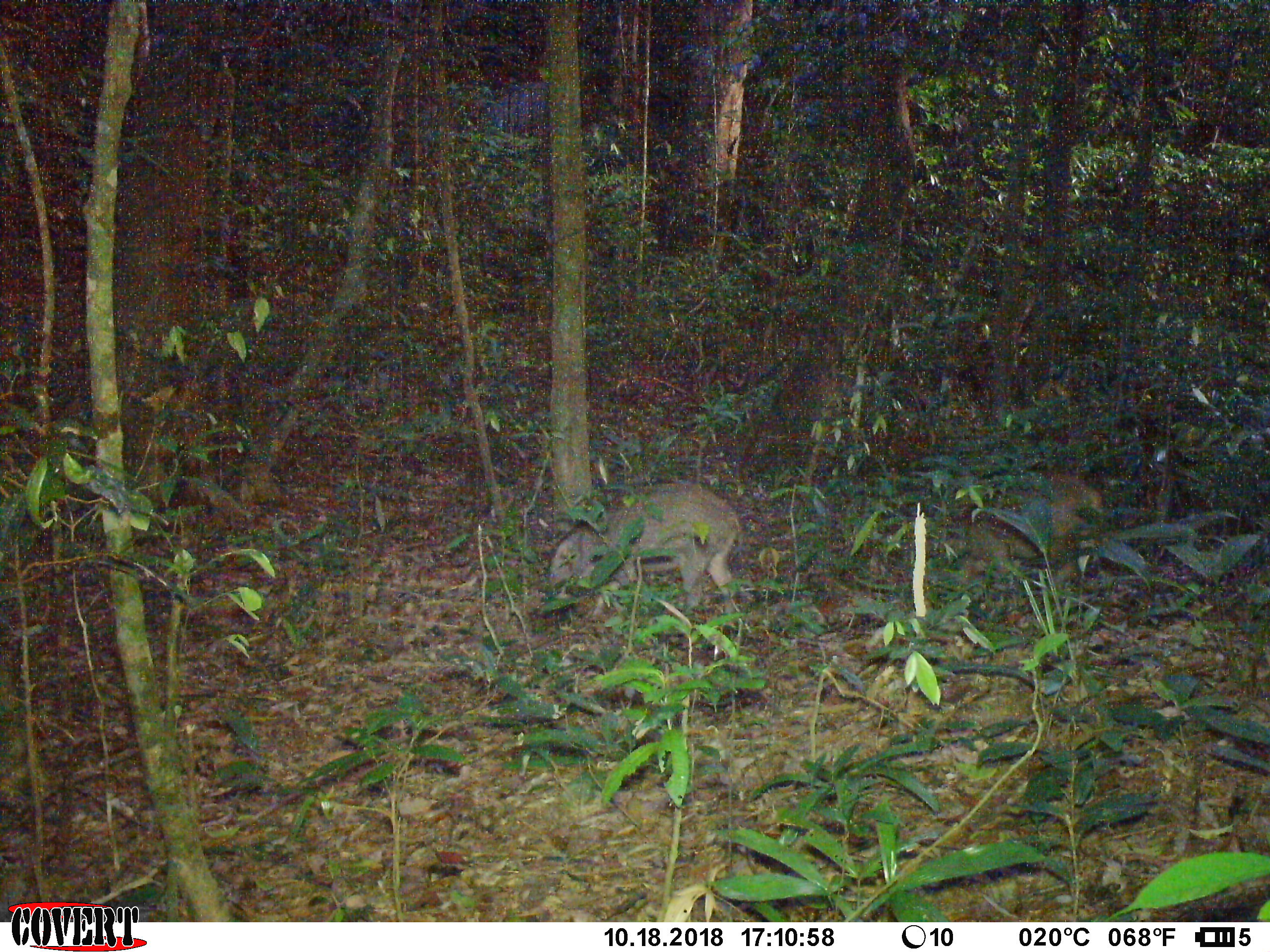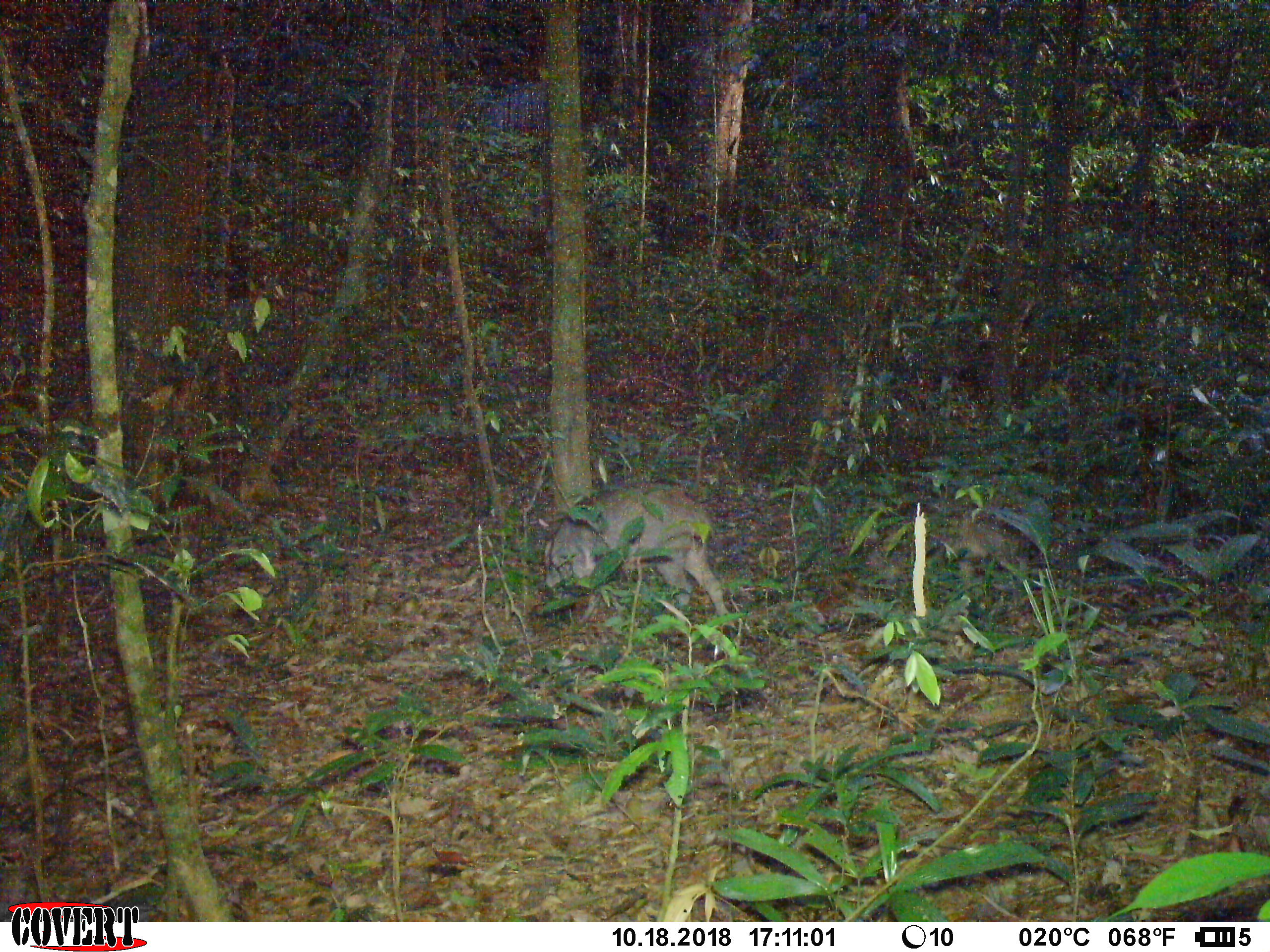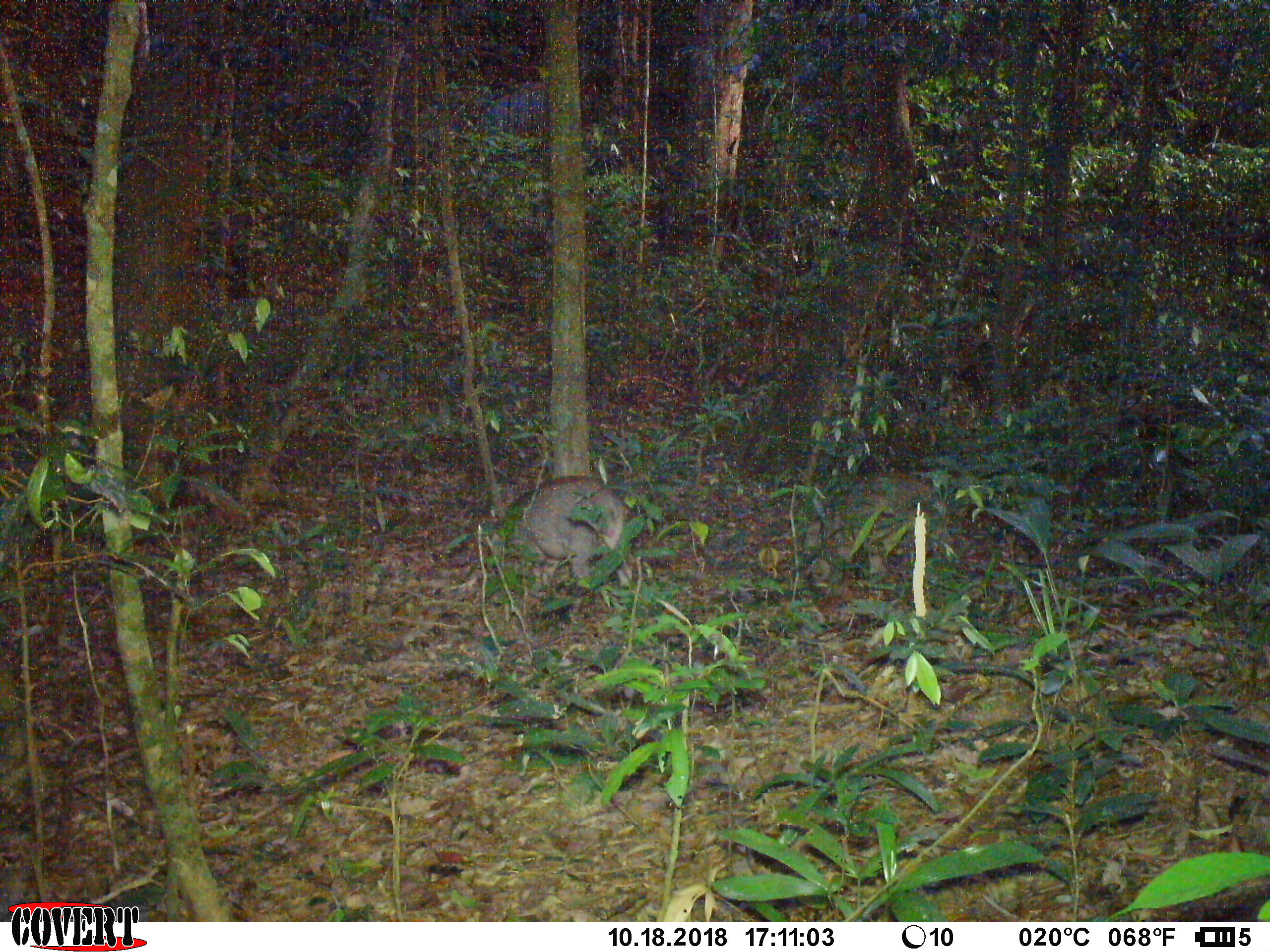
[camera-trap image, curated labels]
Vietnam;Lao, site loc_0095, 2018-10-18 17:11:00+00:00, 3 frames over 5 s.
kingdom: Animalia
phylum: Chordata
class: Mammalia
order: Artiodactyla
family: Suidae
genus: Sus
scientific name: Sus scrofa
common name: eurasian wild pig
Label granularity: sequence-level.